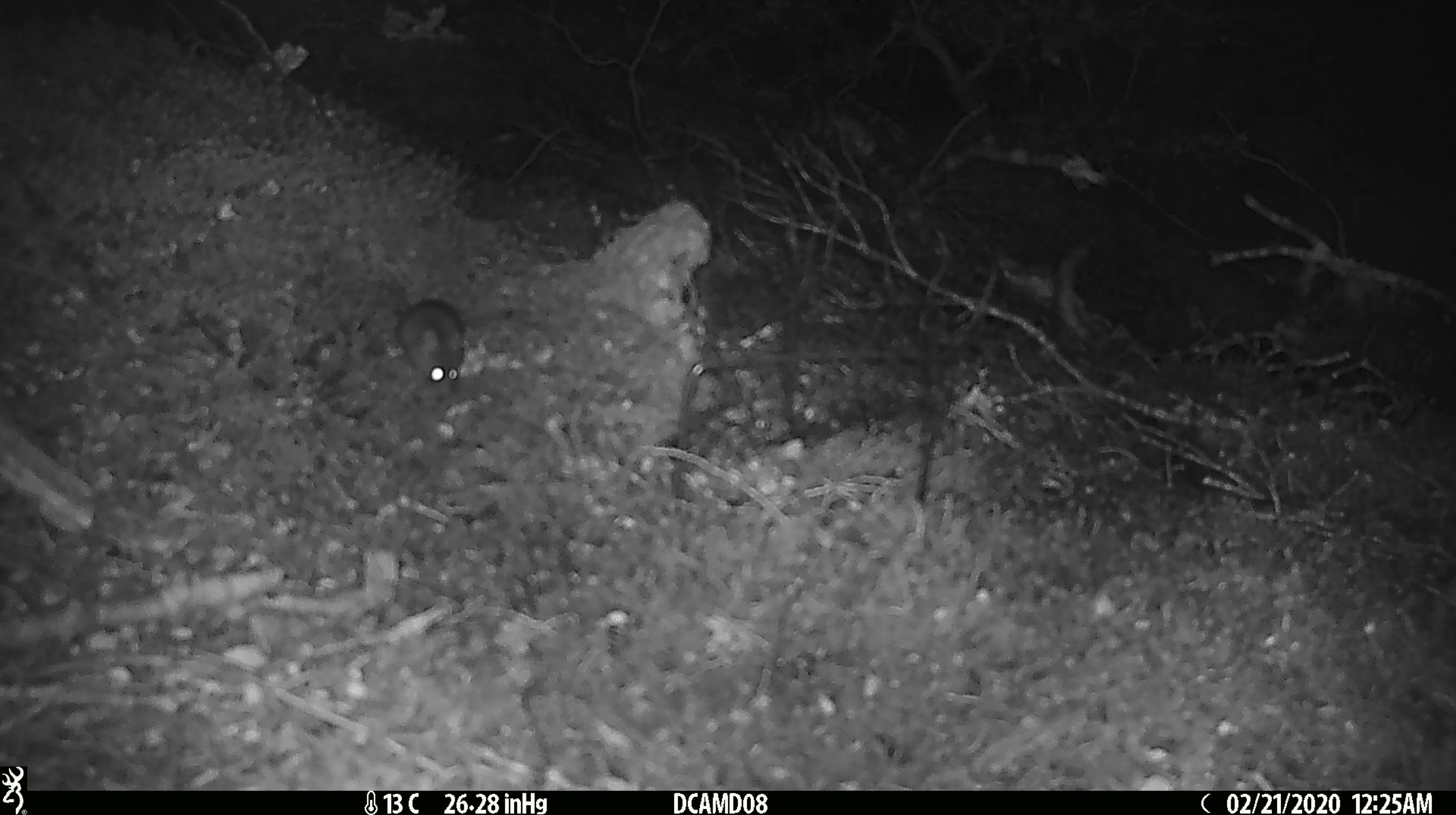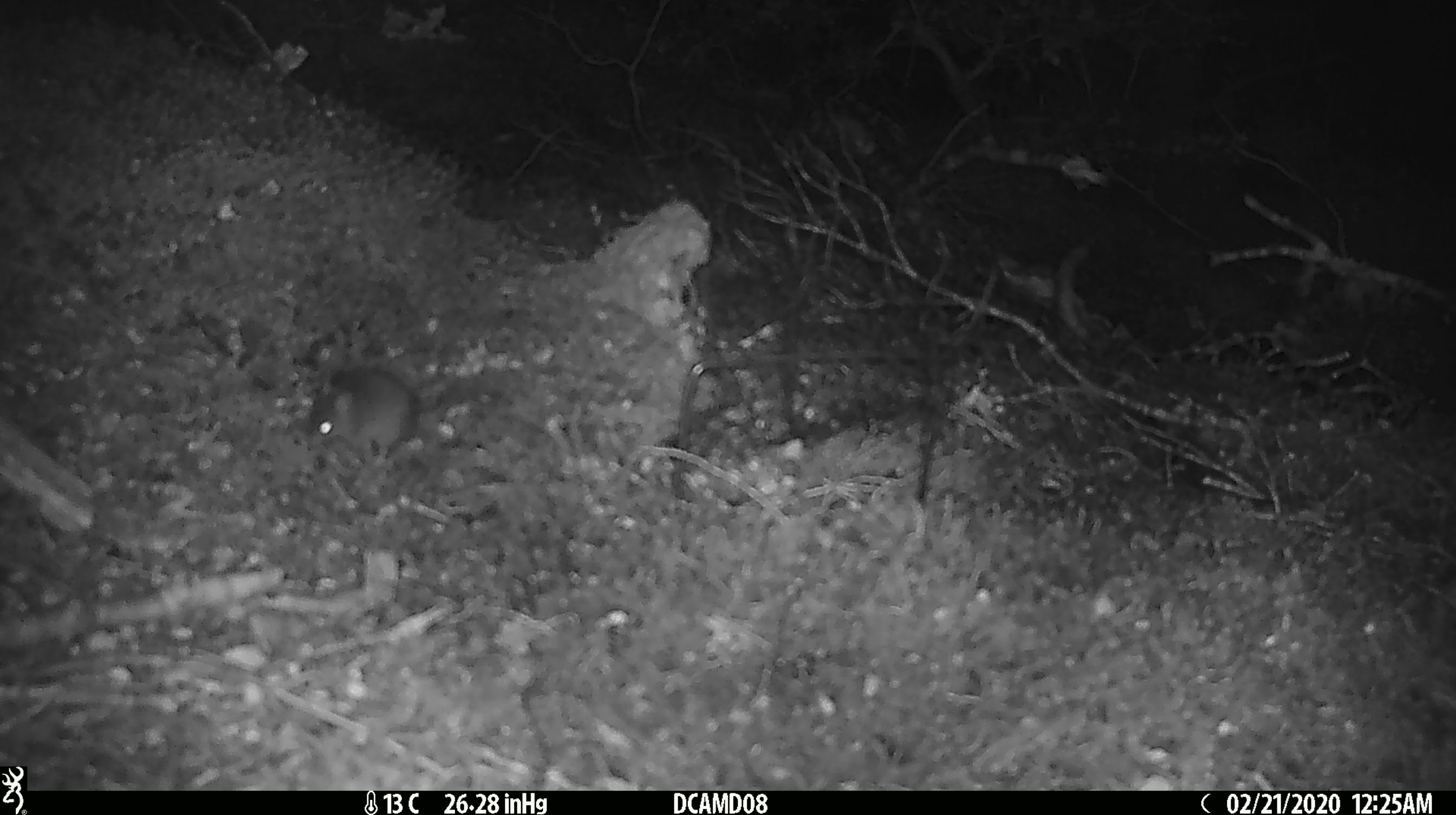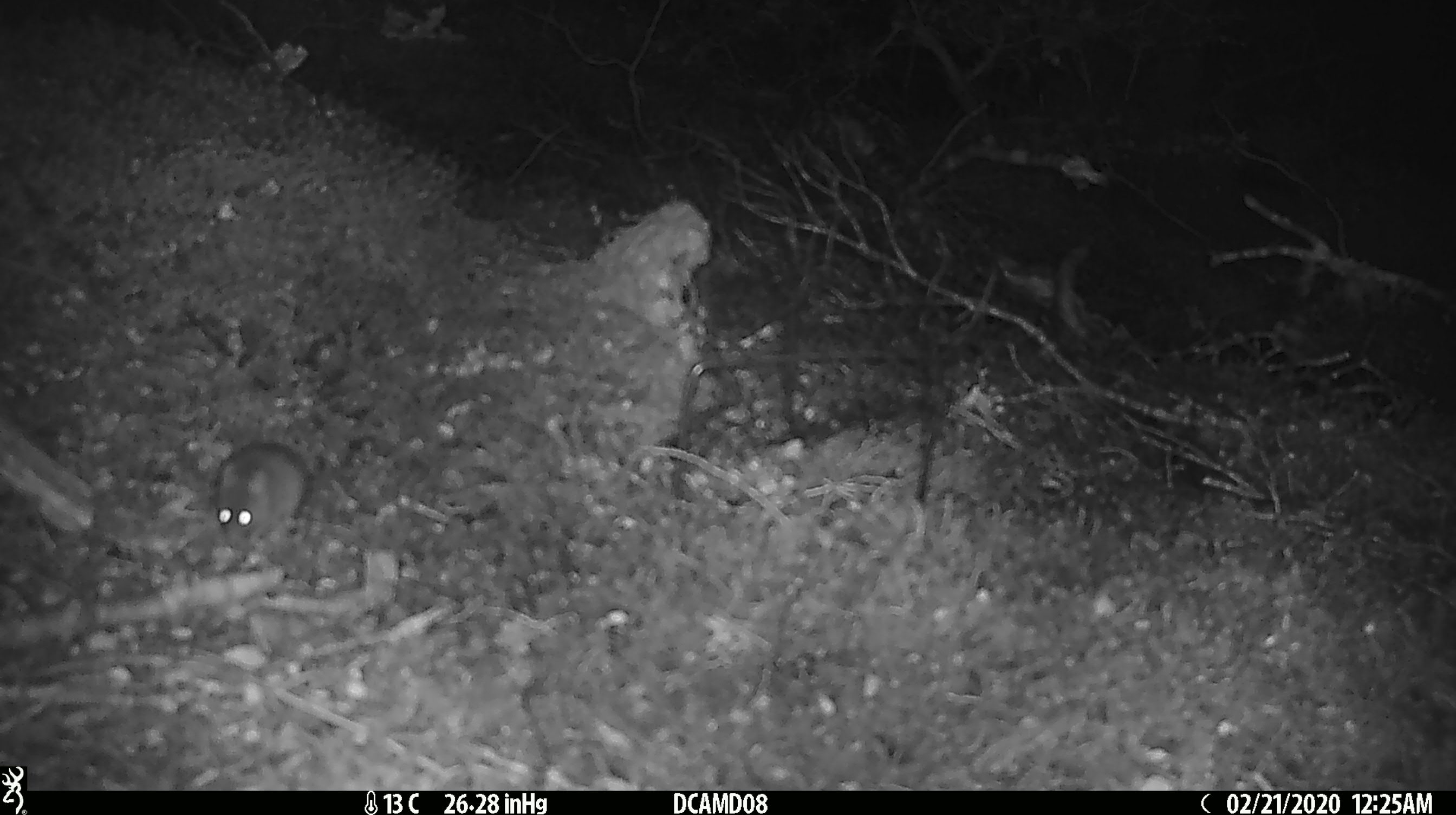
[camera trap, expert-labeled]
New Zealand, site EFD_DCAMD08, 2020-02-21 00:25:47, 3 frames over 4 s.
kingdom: Animalia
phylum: Chordata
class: Mammalia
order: Rodentia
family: Muridae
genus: Mus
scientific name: Mus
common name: mouse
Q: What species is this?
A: Mouse (Mus).